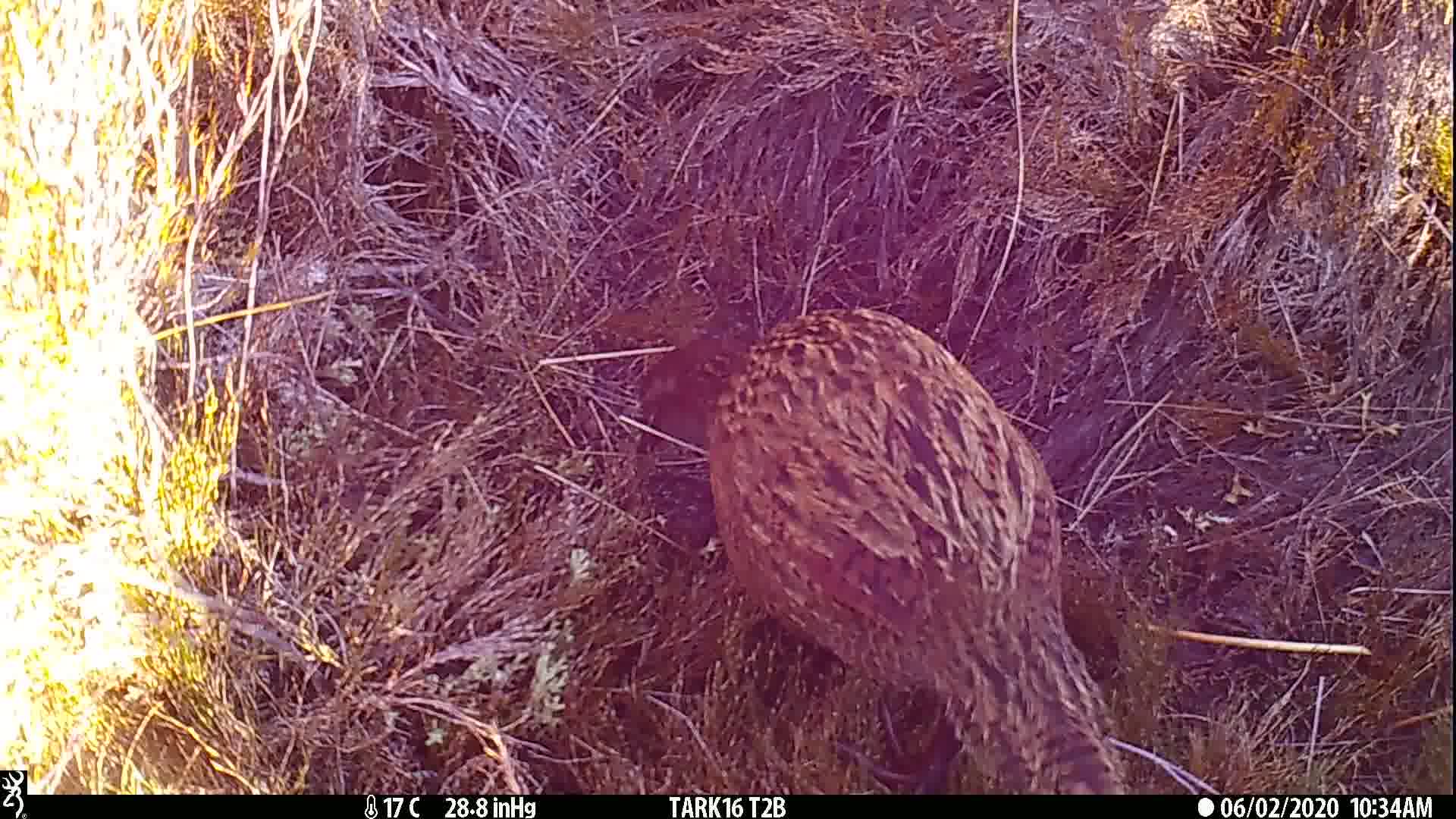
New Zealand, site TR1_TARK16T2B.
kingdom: Animalia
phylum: Chordata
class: Aves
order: Gruiformes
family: Rallidae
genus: Gallirallus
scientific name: Gallirallus australis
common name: weka